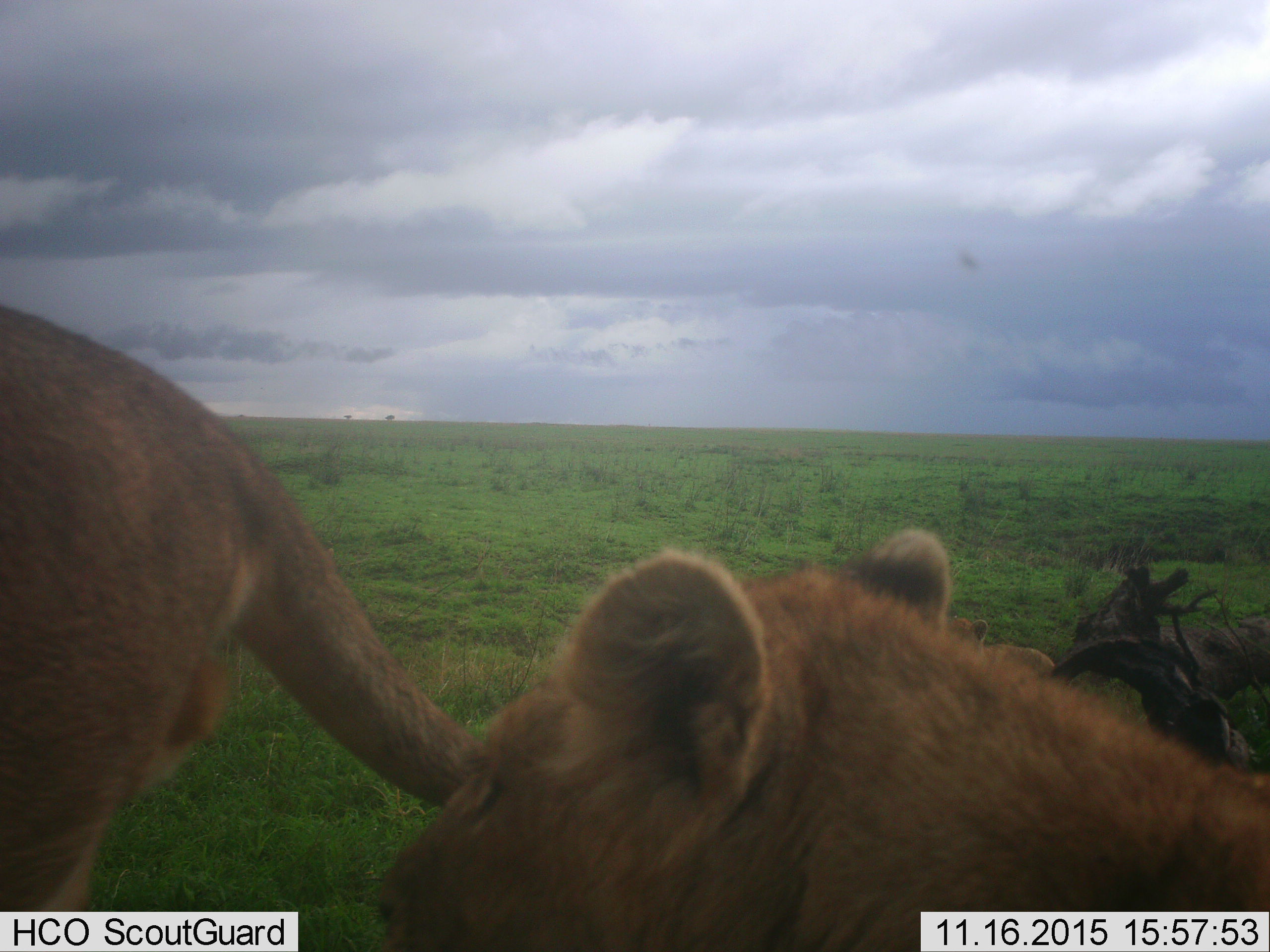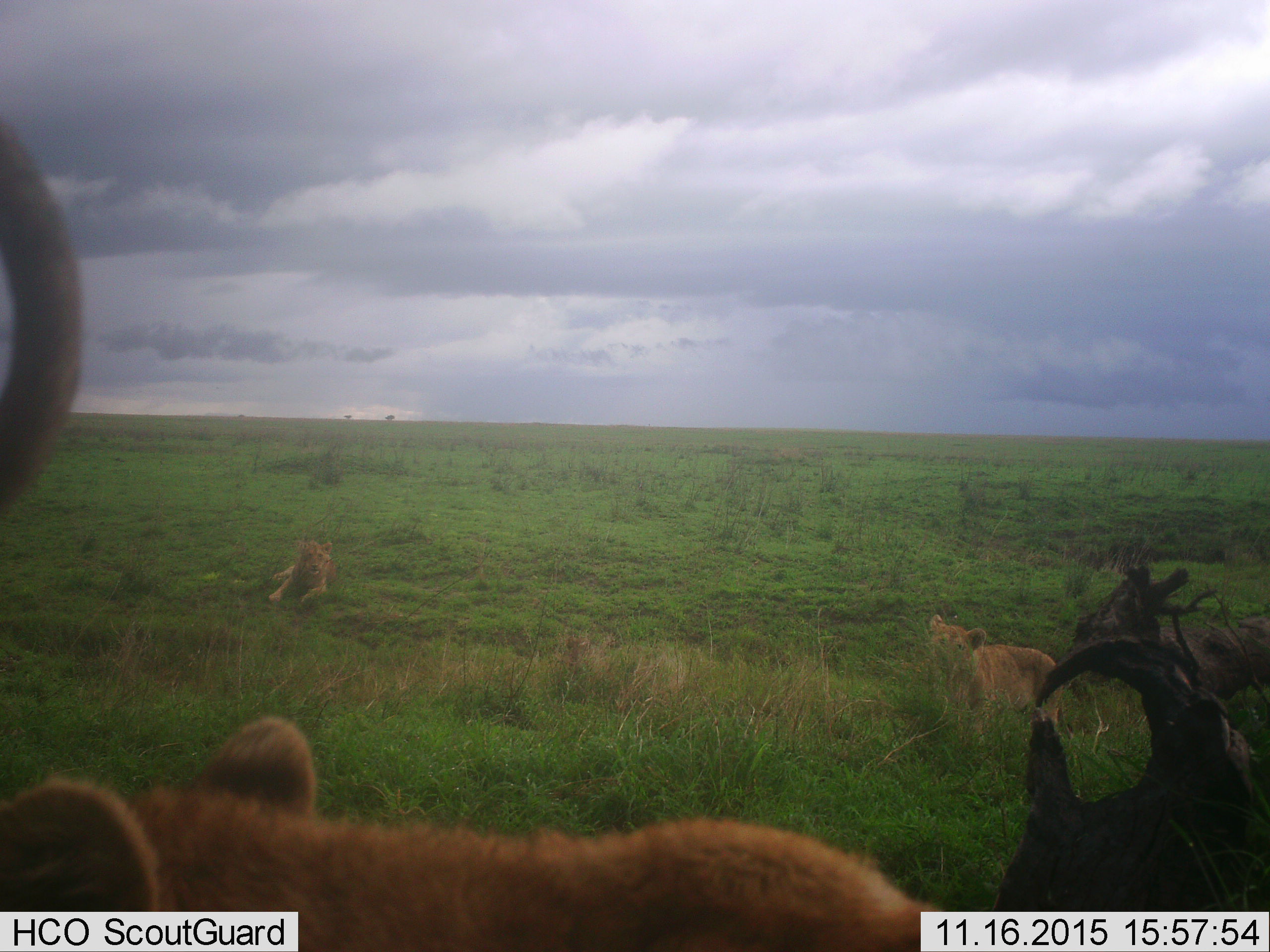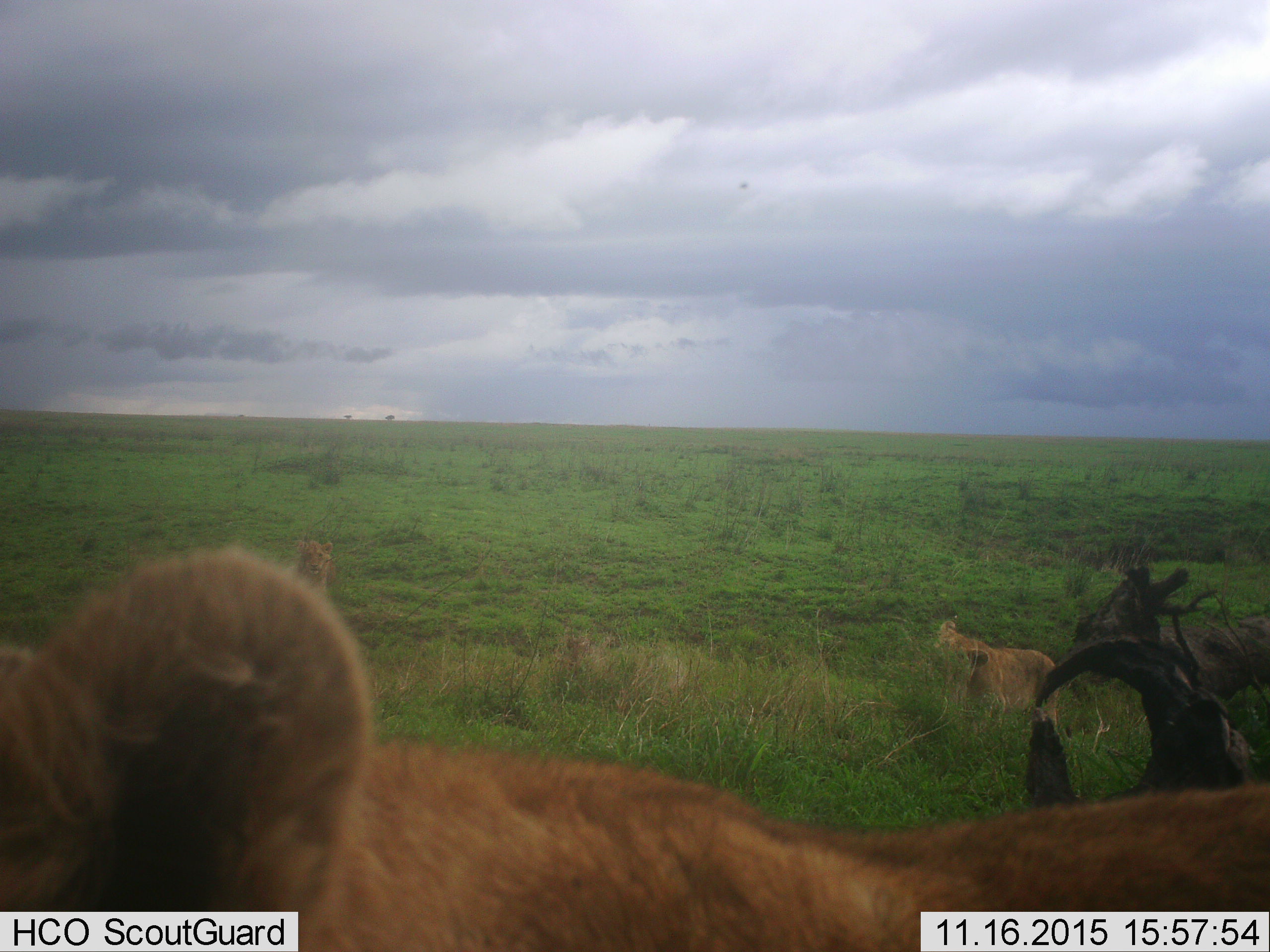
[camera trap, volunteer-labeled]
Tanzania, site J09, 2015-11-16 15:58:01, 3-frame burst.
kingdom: Animalia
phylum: Chordata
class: Mammalia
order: Carnivora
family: Felidae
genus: Panthera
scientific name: Panthera leo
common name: lion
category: lionfemale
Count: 2.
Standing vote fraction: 22%.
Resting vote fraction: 67%.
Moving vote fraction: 33%.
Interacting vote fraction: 11%.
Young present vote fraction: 56%.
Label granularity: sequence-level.